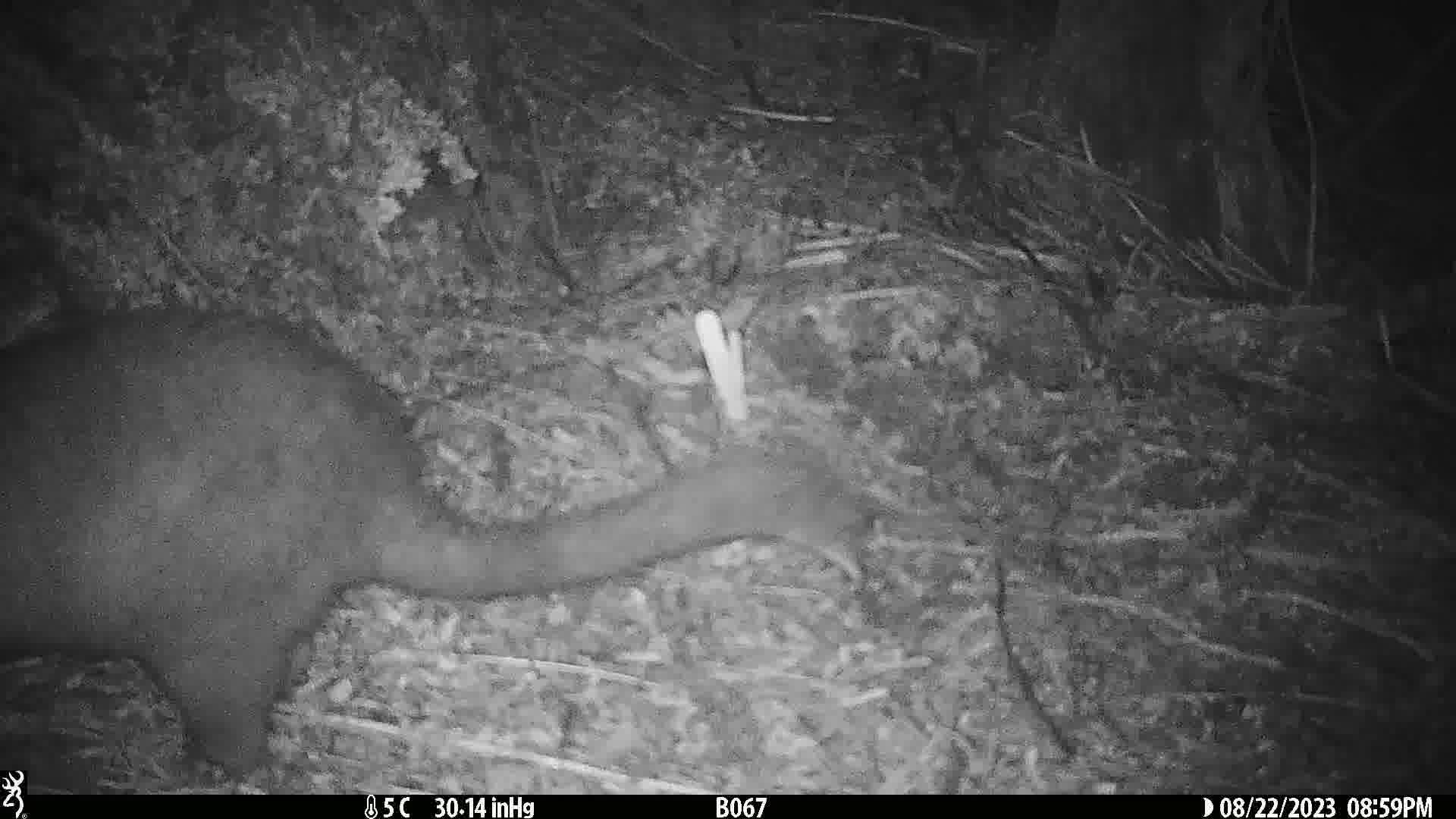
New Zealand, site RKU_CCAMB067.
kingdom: Animalia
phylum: Chordata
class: Mammalia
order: Diprotodontia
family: Phalangeridae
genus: Trichosurus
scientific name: Trichosurus vulpecula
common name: common brushtail possum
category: possum